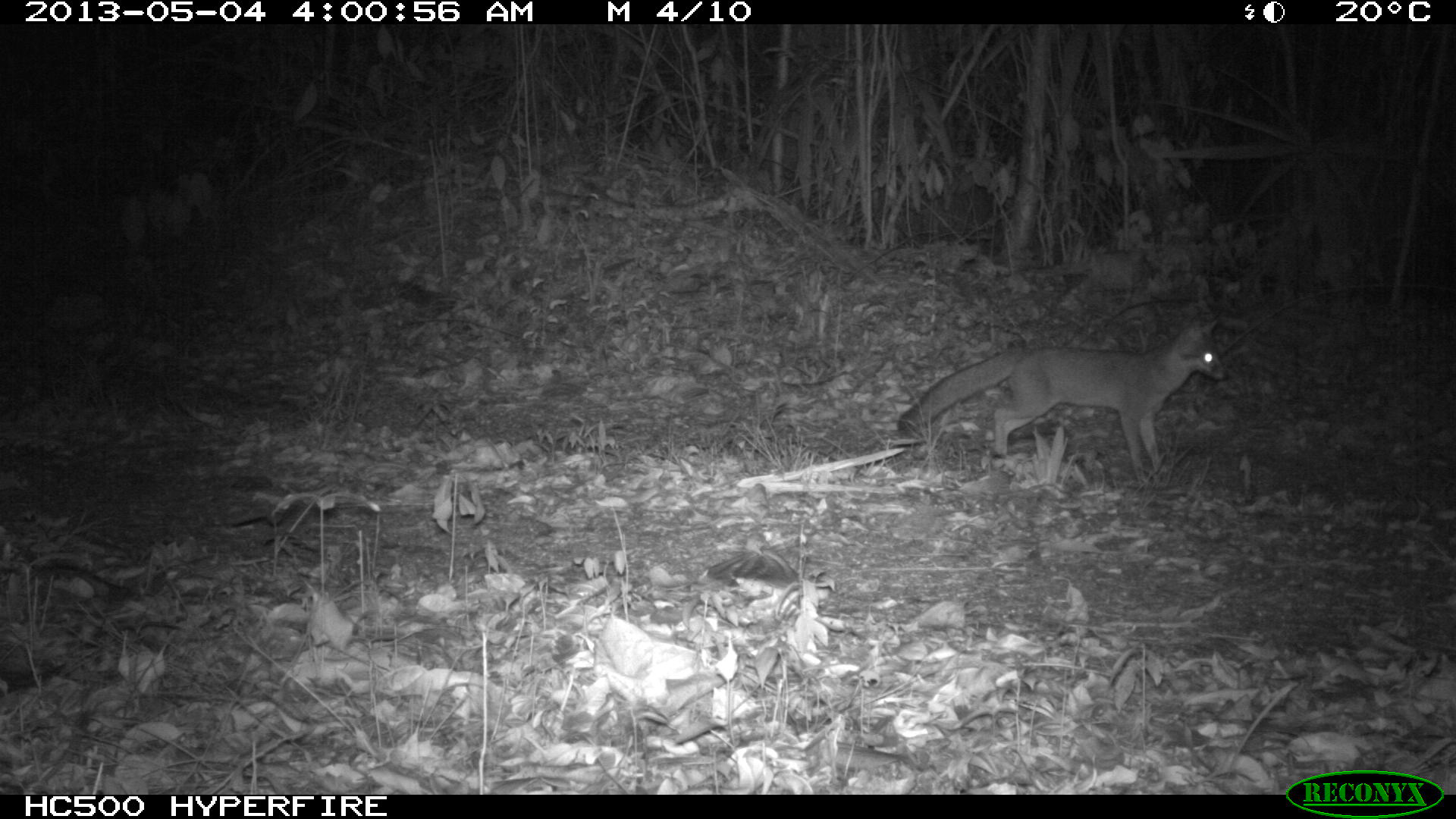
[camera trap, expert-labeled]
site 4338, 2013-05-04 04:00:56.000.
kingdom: Animalia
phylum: Chordata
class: Mammalia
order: Carnivora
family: Canidae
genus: Urocyon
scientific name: Urocyon cinereoargenteus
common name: gray fox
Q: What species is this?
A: Urocyon cinereoargenteus (gray fox).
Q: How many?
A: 1.